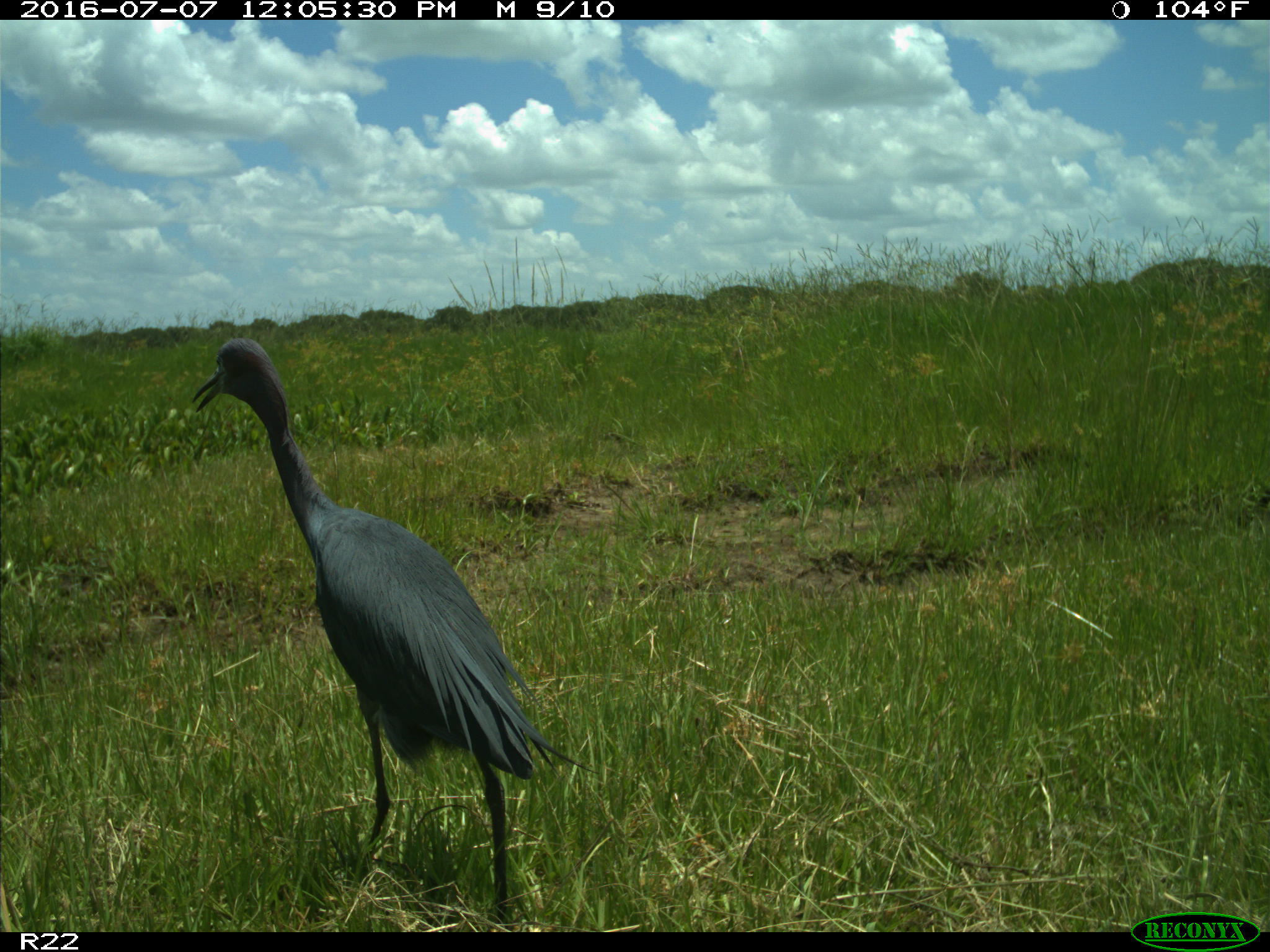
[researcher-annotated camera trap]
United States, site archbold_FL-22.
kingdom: Animalia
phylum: Chordata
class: Aves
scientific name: Aves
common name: birds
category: unidentified bird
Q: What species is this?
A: Unidentified bird (birds) (Aves).